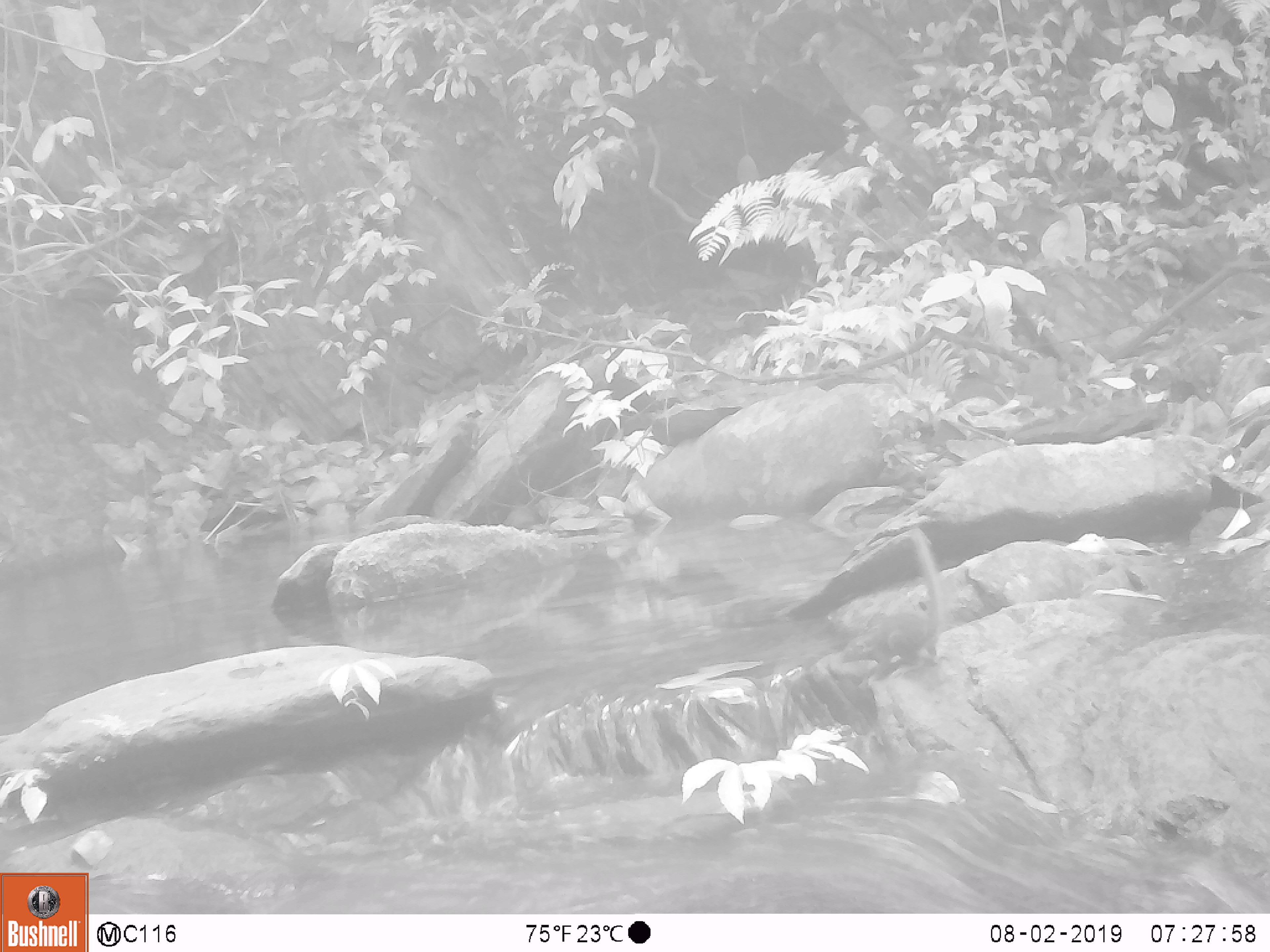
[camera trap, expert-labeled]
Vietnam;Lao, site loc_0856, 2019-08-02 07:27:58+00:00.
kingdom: Animalia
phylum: Chordata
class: Mammalia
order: Scandentia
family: Tupaiidae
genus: Tupaia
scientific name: Tupaia belangeri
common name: northern treeshrew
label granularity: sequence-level